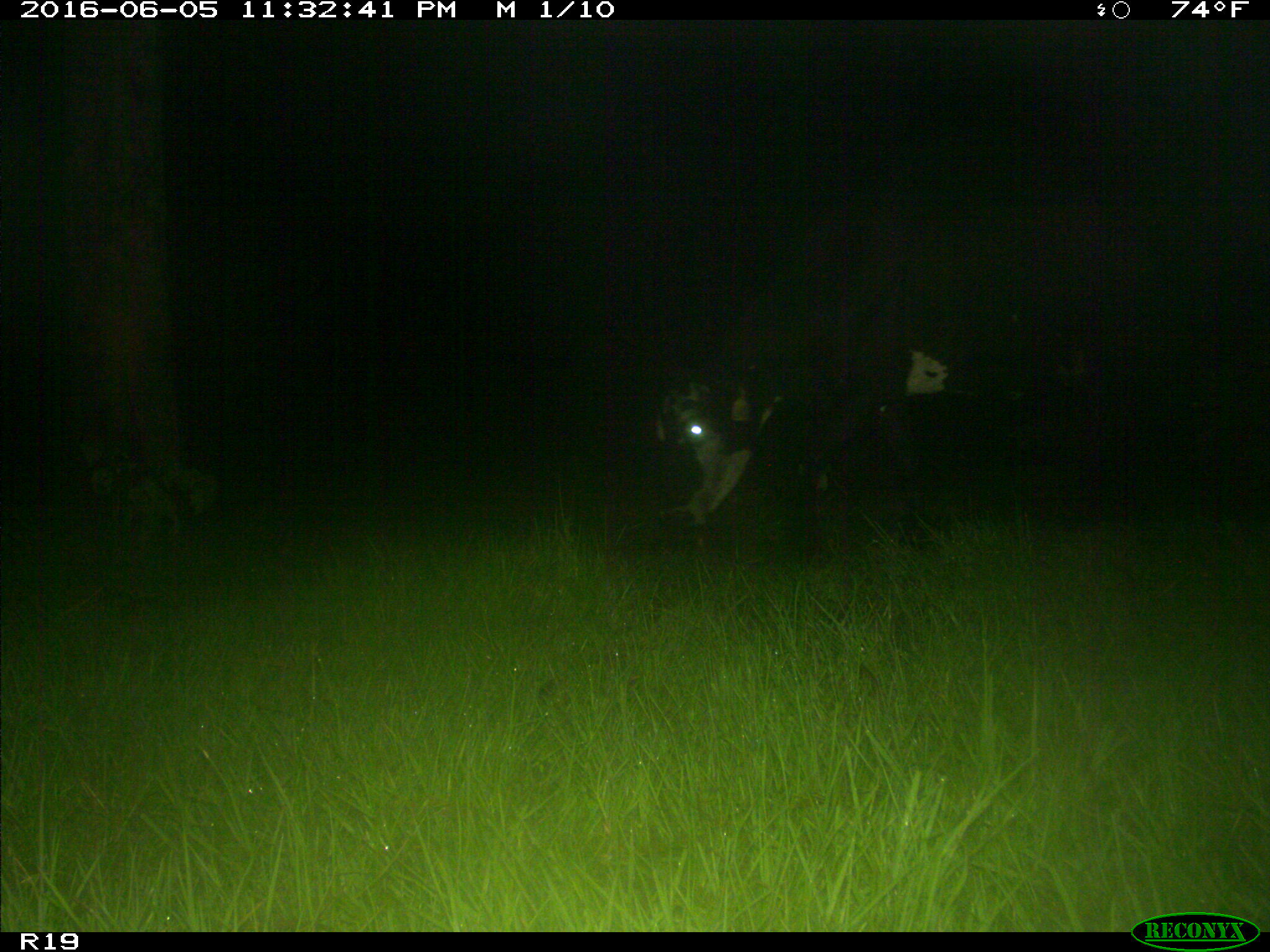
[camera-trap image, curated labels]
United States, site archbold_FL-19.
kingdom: Animalia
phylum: Chordata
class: Mammalia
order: Artiodactyla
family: Bovidae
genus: Bos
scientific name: Bos taurus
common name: domestic cow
Bos taurus (domestic cow).